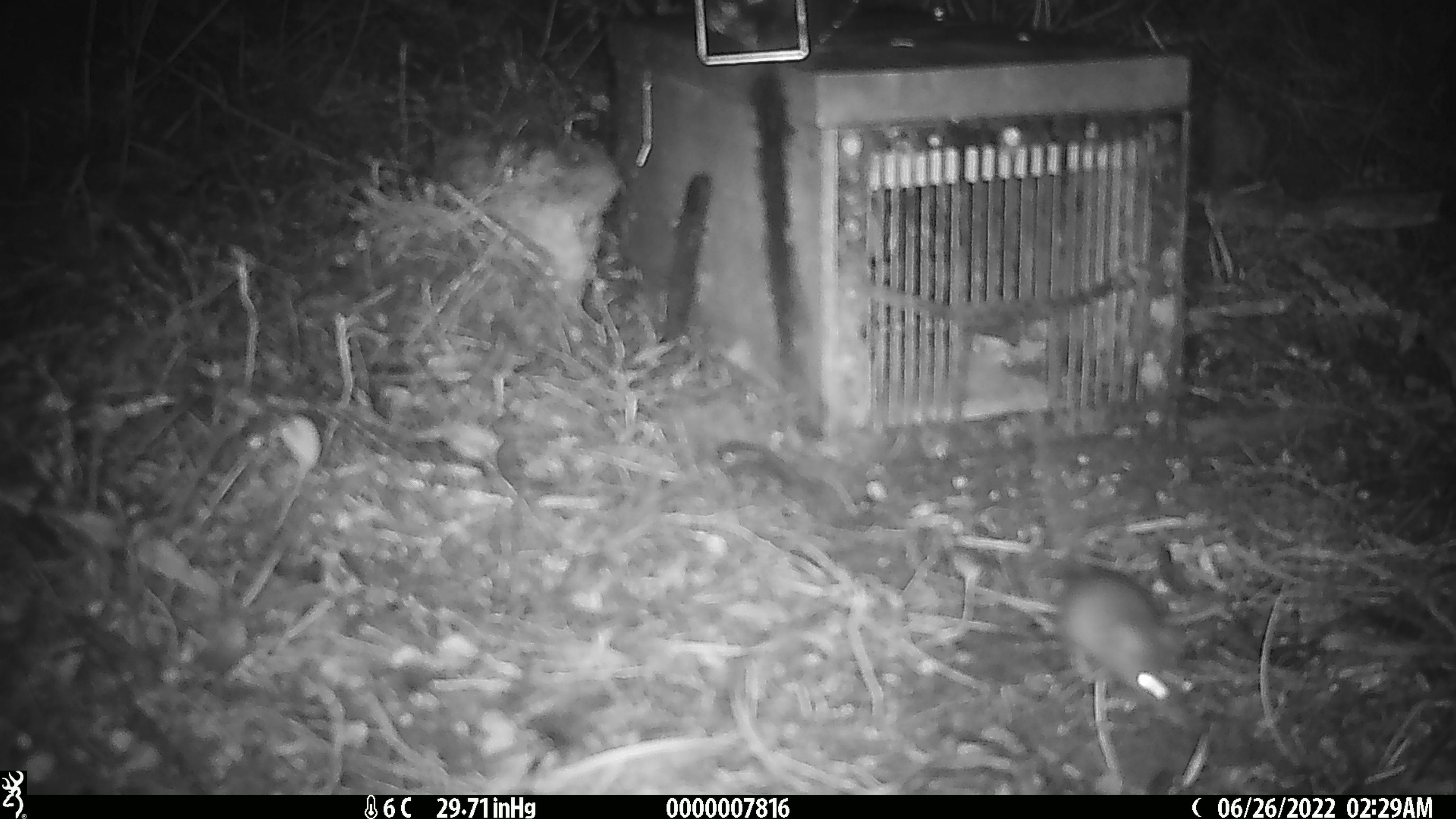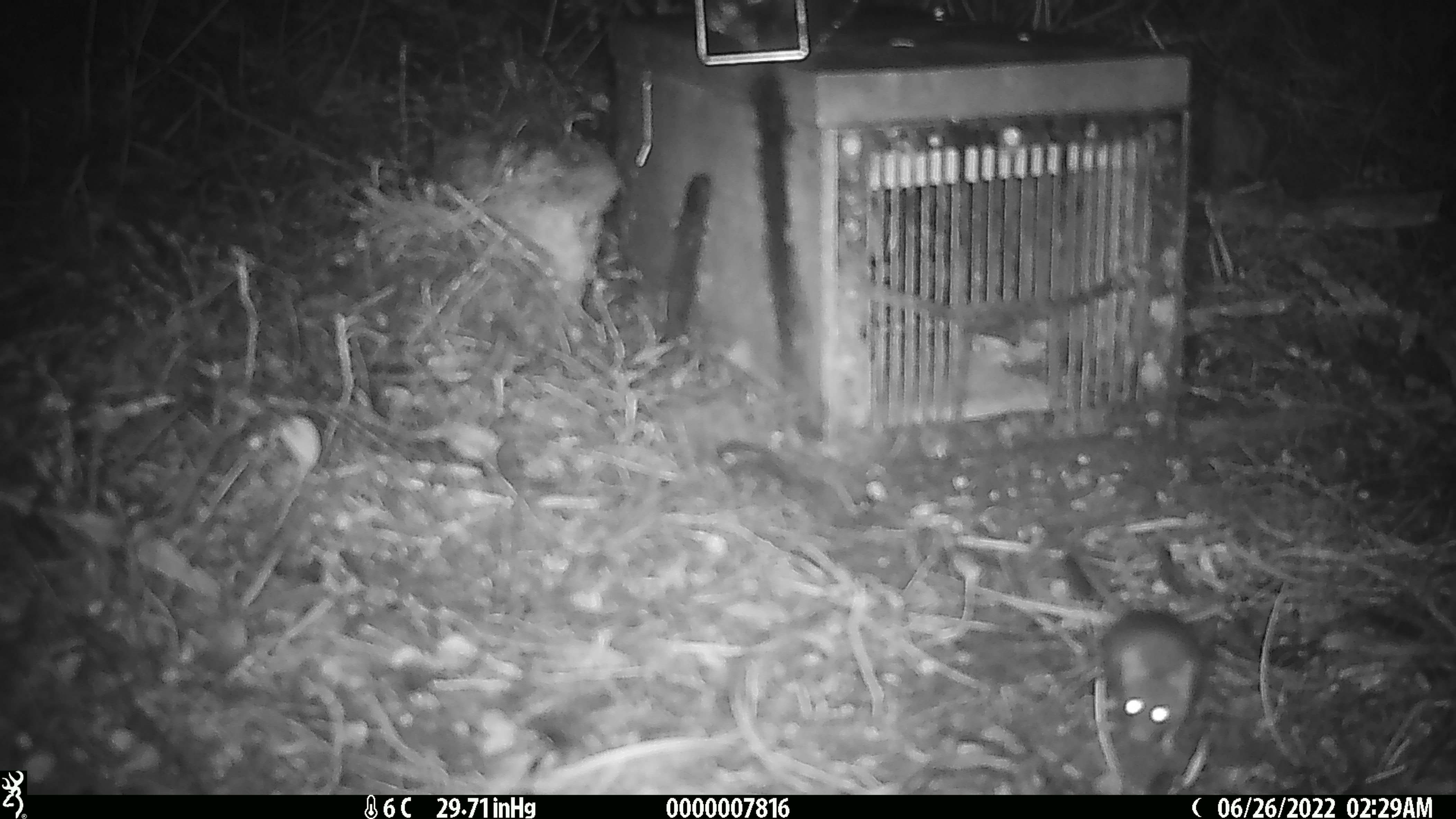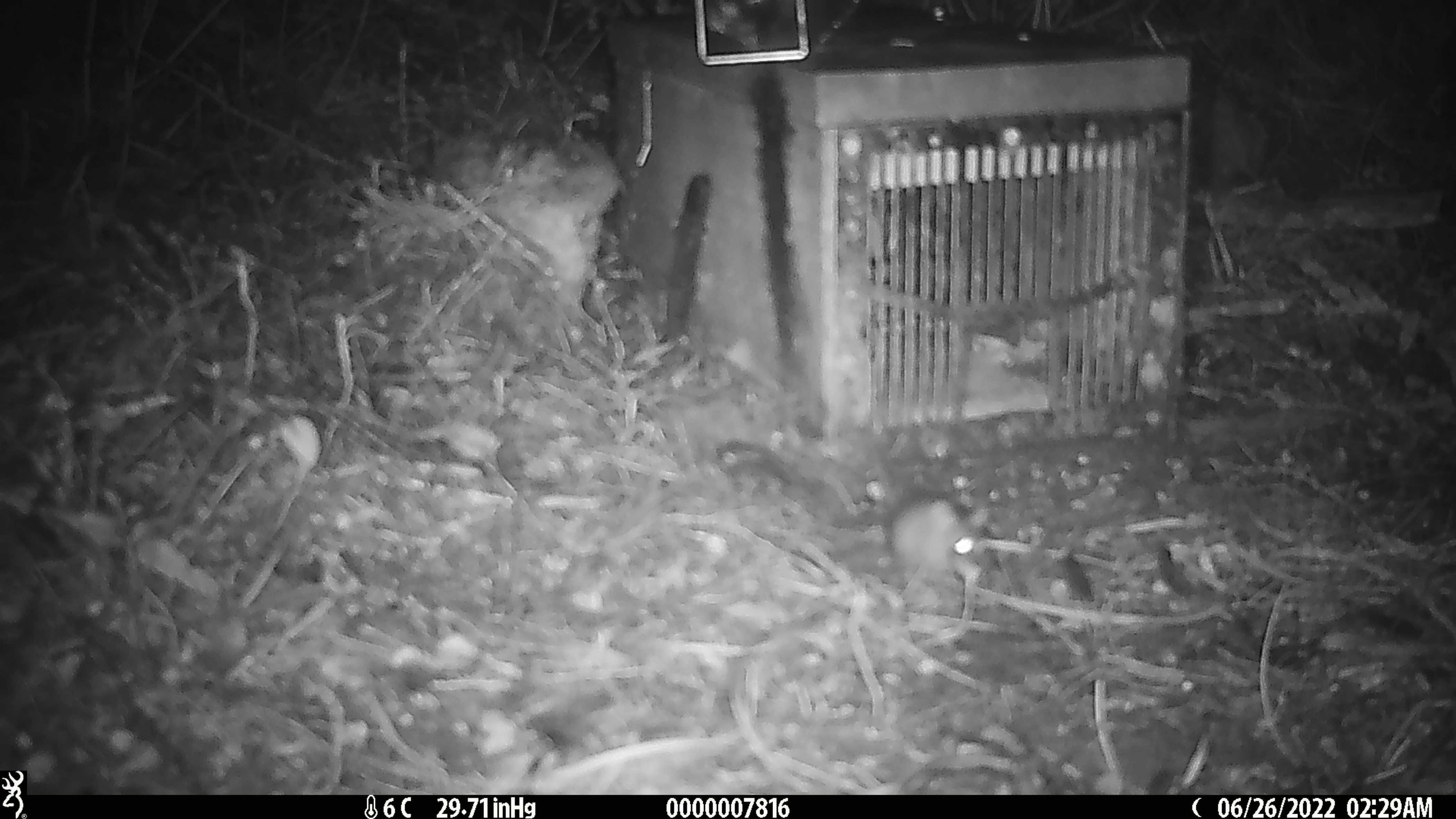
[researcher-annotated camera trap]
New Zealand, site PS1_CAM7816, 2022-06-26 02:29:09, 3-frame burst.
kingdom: Animalia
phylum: Chordata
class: Mammalia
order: Rodentia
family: Muridae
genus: Mus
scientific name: Mus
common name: mouse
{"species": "mouse (Mus)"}